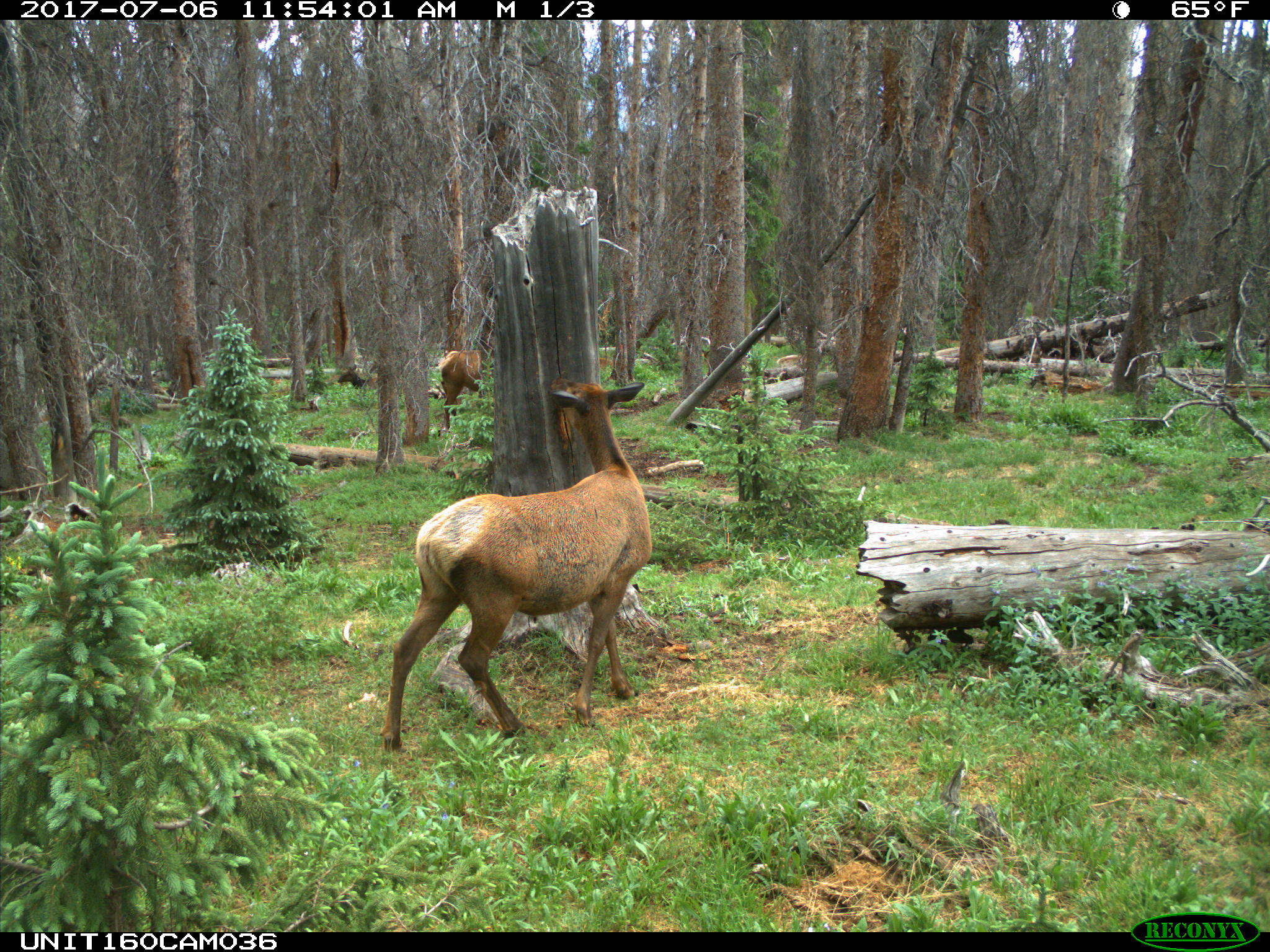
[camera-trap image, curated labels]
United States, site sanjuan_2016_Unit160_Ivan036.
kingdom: Animalia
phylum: Chordata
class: Mammalia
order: Artiodactyla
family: Cervidae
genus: Cervus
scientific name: Cervus elaphus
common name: red deer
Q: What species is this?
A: Cervus elaphus (red deer).